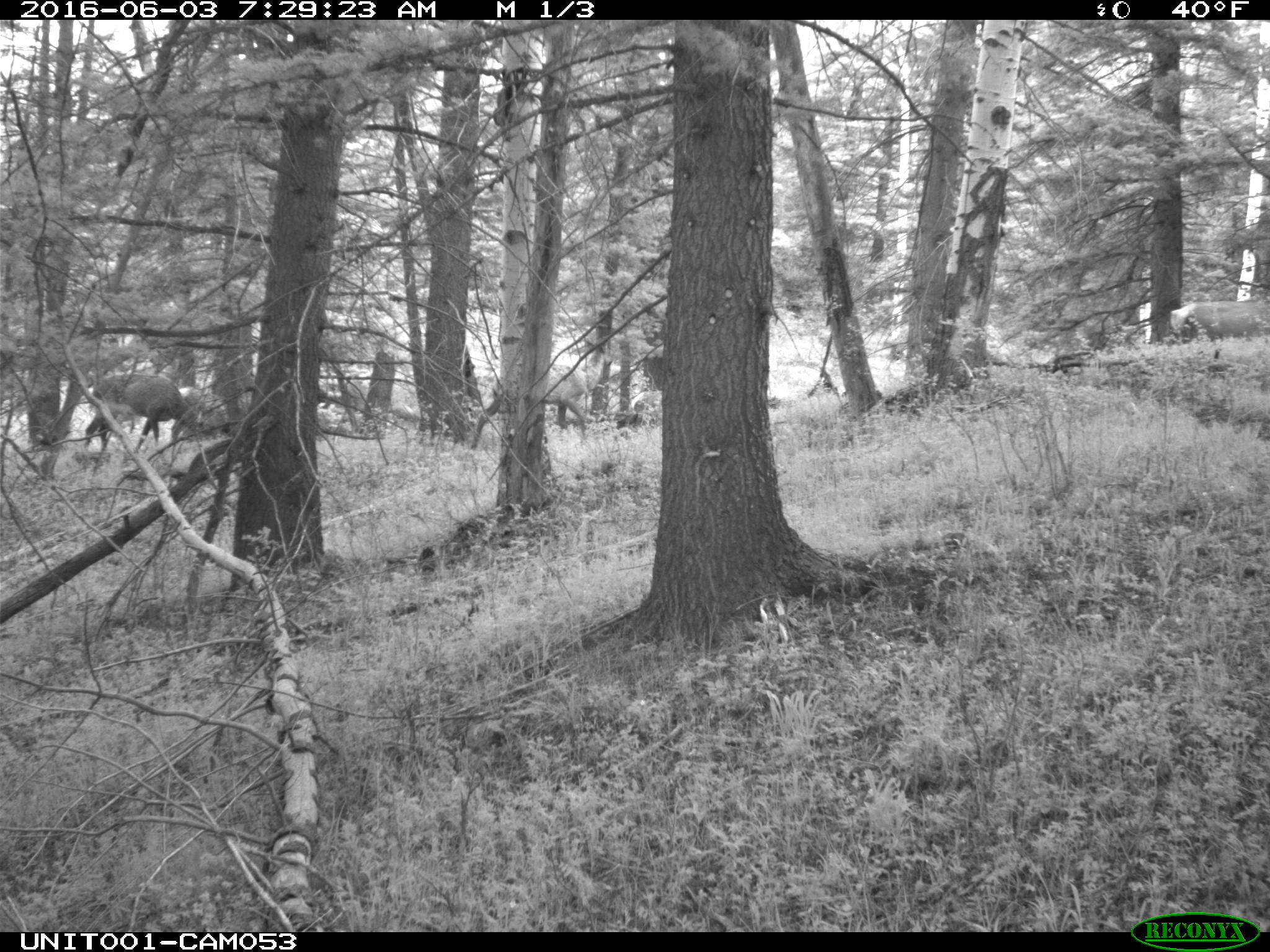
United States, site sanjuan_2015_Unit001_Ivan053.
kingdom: Animalia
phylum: Chordata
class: Mammalia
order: Artiodactyla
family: Cervidae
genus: Cervus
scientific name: Cervus elaphus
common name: red deer